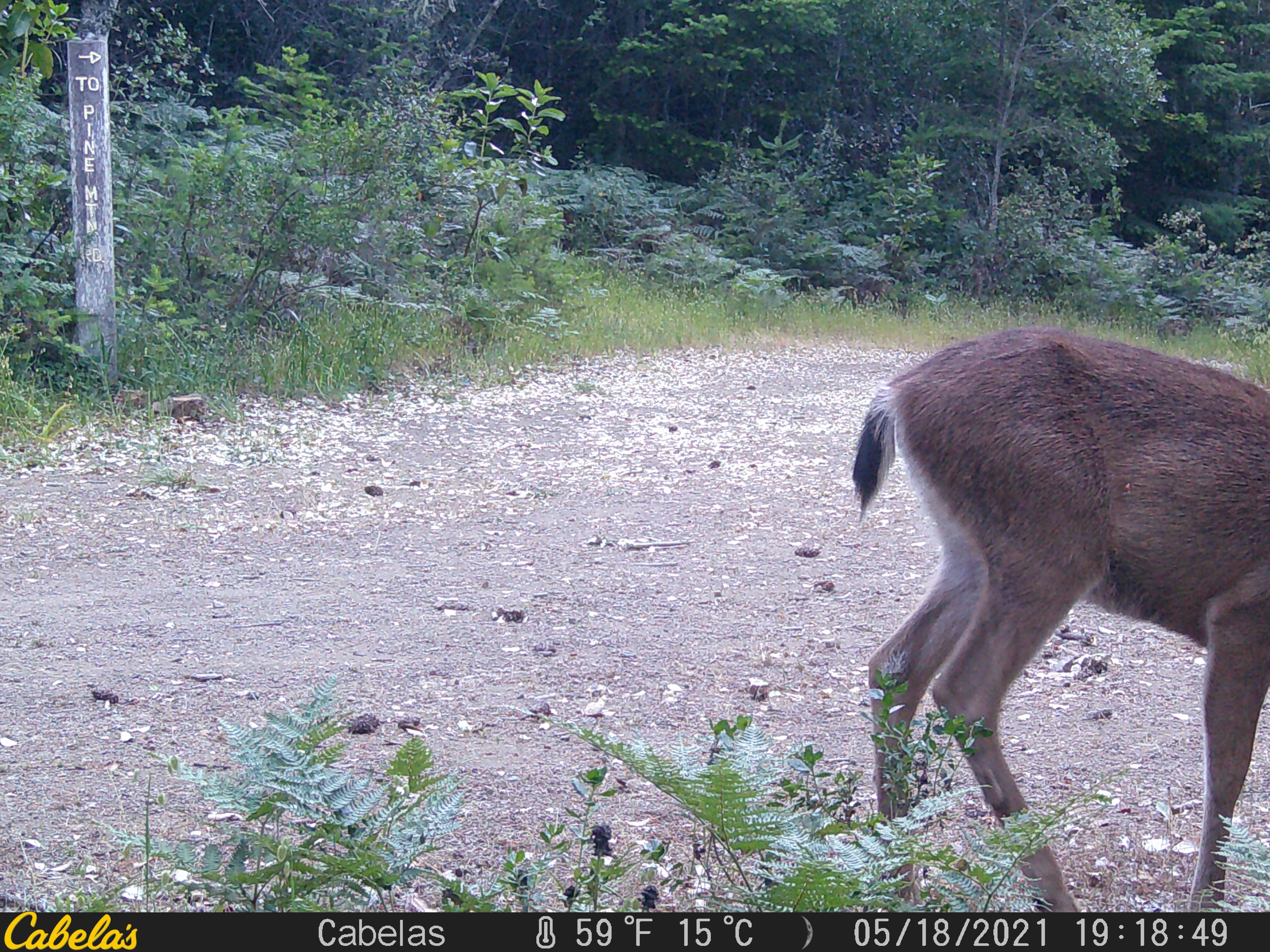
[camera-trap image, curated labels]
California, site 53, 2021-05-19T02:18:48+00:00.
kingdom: Animalia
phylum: Chordata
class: Mammalia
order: Artiodactyla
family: Cervidae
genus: Odocoileus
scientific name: Odocoileus hemionus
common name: mule deer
Mule deer (Odocoileus hemionus).